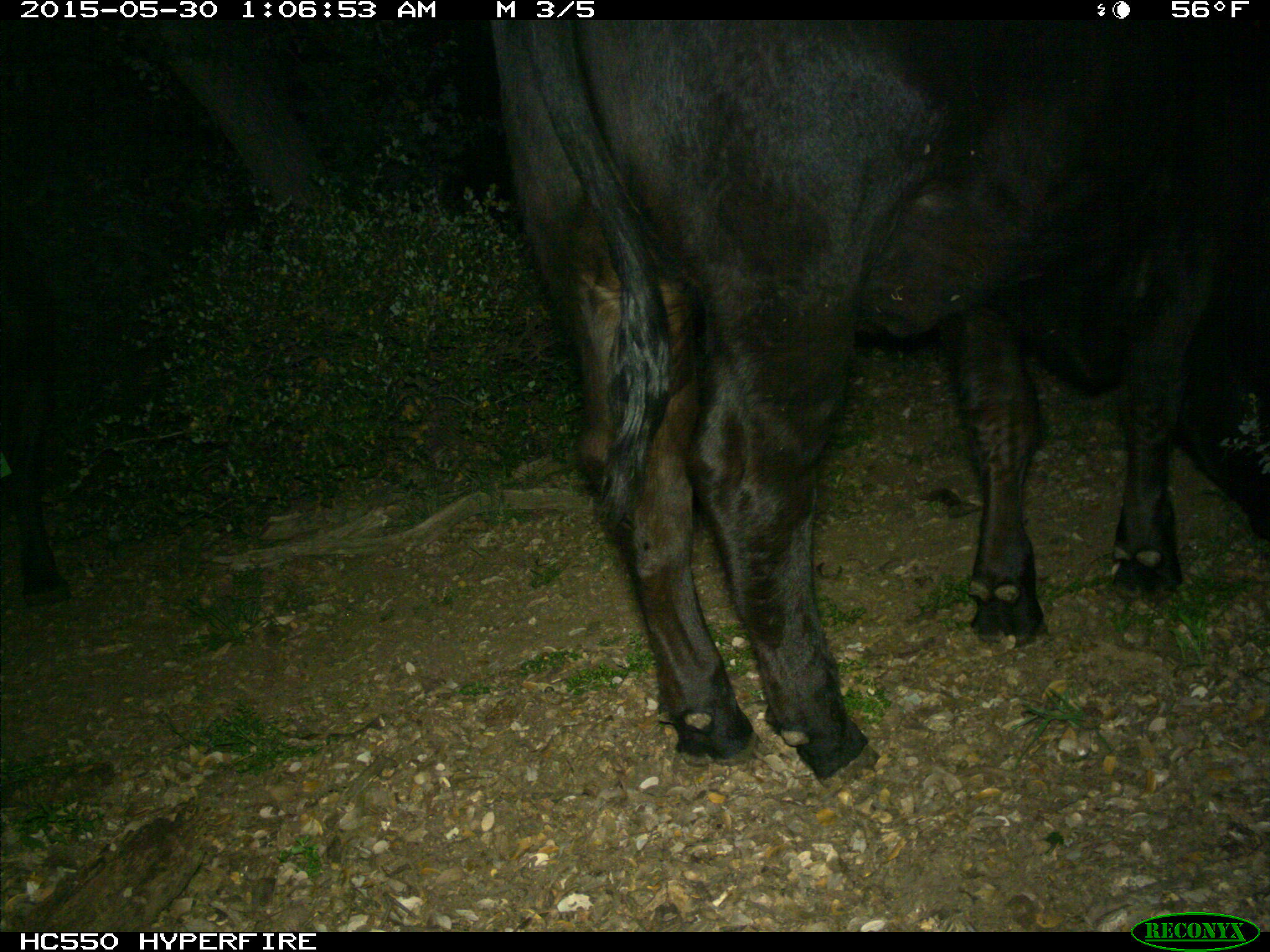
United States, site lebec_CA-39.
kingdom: Animalia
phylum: Chordata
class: Mammalia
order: Artiodactyla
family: Bovidae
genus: Bos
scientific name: Bos taurus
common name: domestic cow